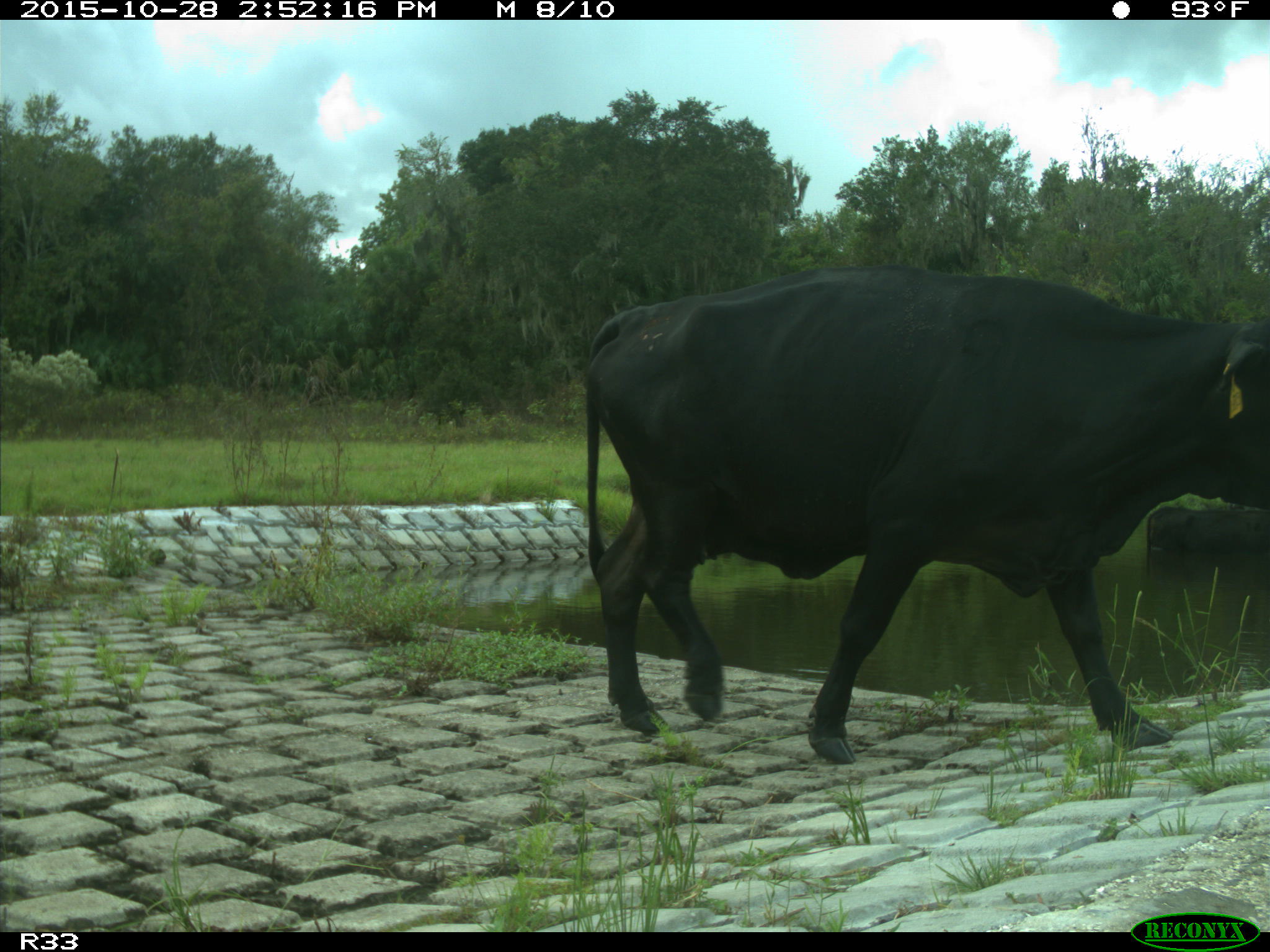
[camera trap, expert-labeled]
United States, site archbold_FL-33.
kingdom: Animalia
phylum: Chordata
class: Mammalia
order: Artiodactyla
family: Bovidae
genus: Bos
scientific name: Bos taurus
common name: domestic cow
Bos taurus (domestic cow).